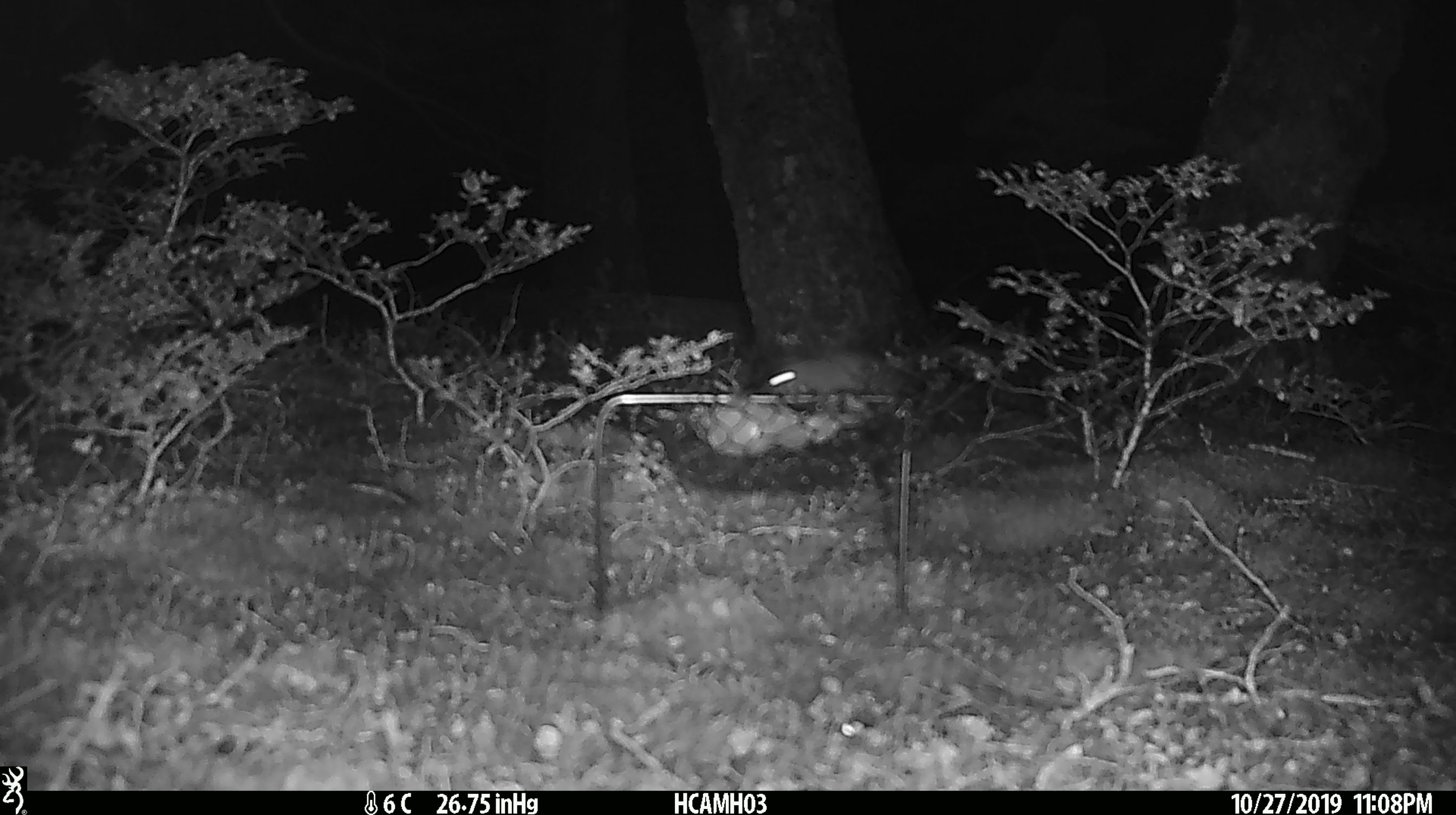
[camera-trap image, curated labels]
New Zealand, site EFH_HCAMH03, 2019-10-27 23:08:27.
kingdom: Animalia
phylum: Chordata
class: Mammalia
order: Rodentia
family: Muridae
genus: Mus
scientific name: Mus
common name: mouse